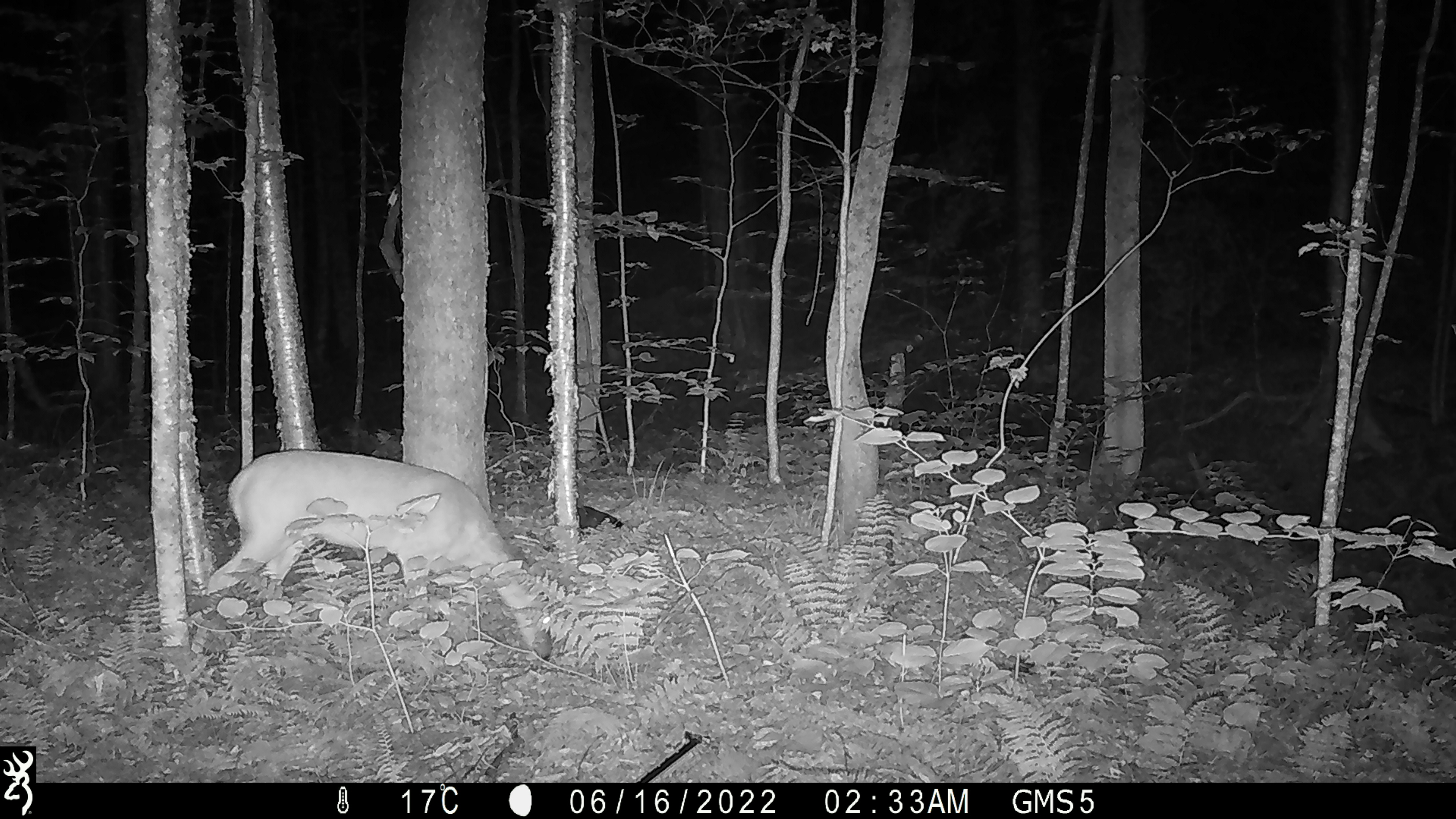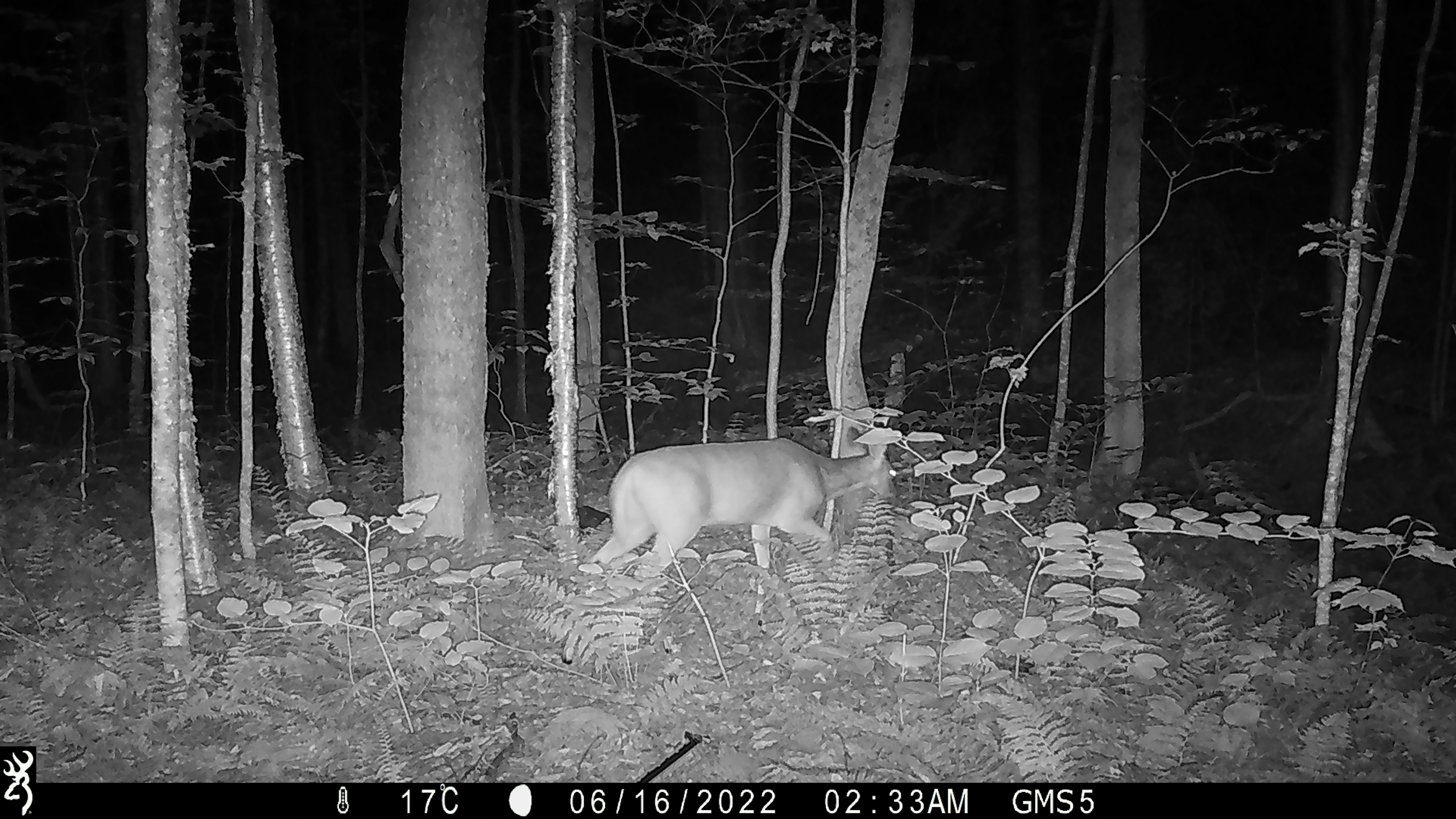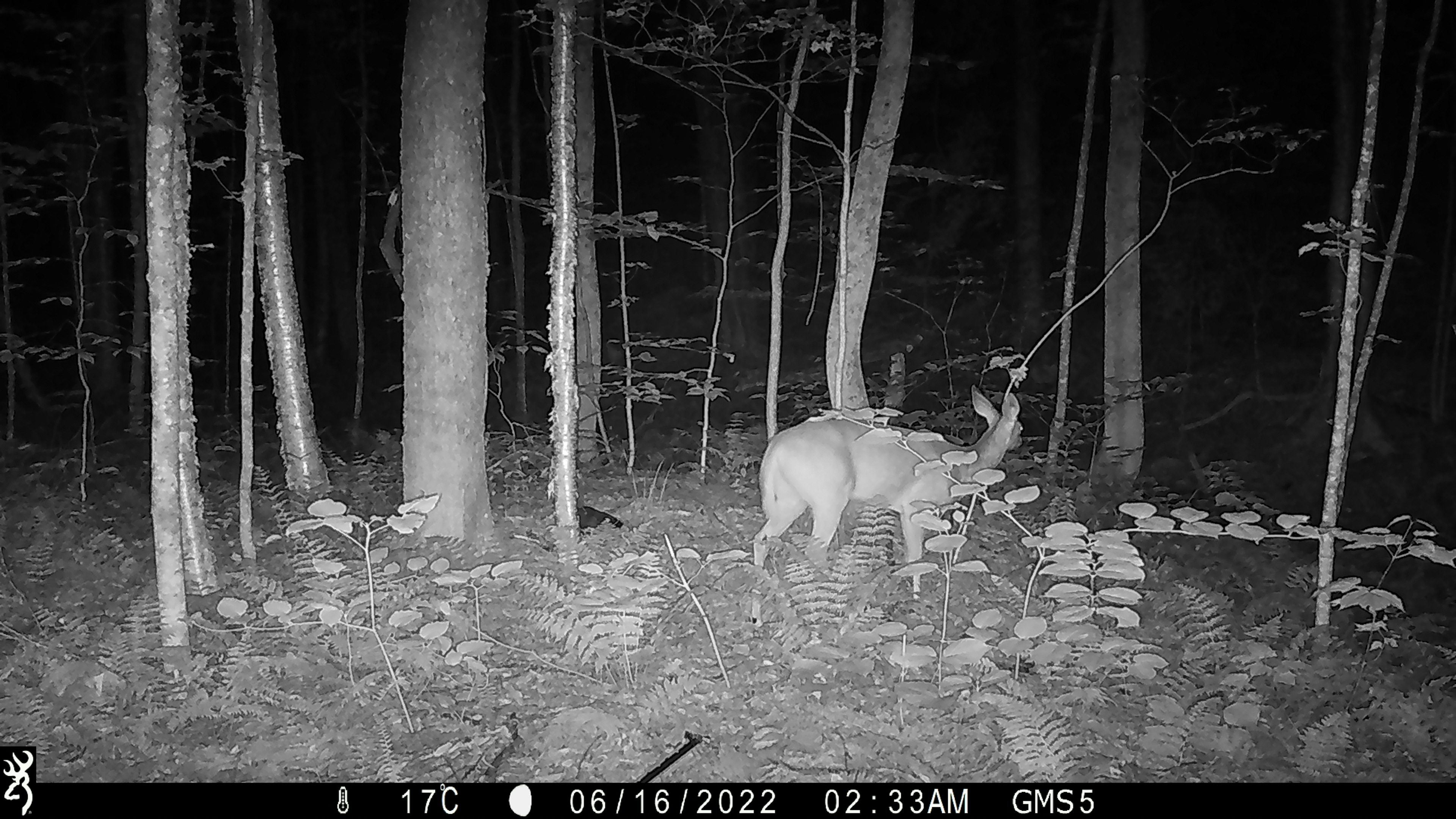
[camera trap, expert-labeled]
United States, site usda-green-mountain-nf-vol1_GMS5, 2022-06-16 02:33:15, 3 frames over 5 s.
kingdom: Animalia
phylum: Chordata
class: Mammalia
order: Artiodactyla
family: Cervidae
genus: Odocoileus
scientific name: Odocoileus virginianus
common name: white-tailed deer